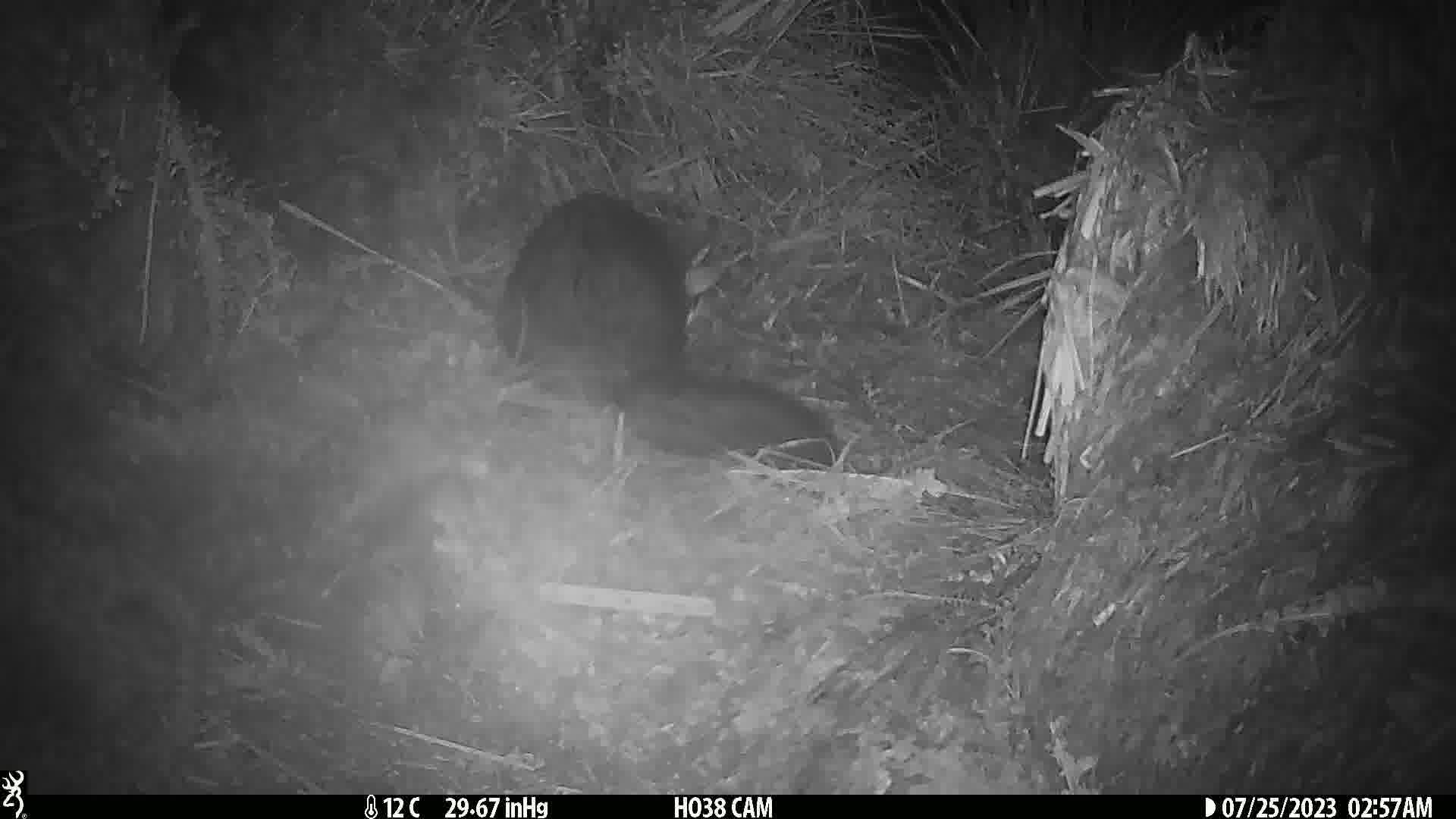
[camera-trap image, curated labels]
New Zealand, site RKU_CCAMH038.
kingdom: Animalia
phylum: Chordata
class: Mammalia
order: Diprotodontia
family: Phalangeridae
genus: Trichosurus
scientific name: Trichosurus vulpecula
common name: common brushtail possum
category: possum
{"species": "possum (common brushtail possum) (Trichosurus vulpecula)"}